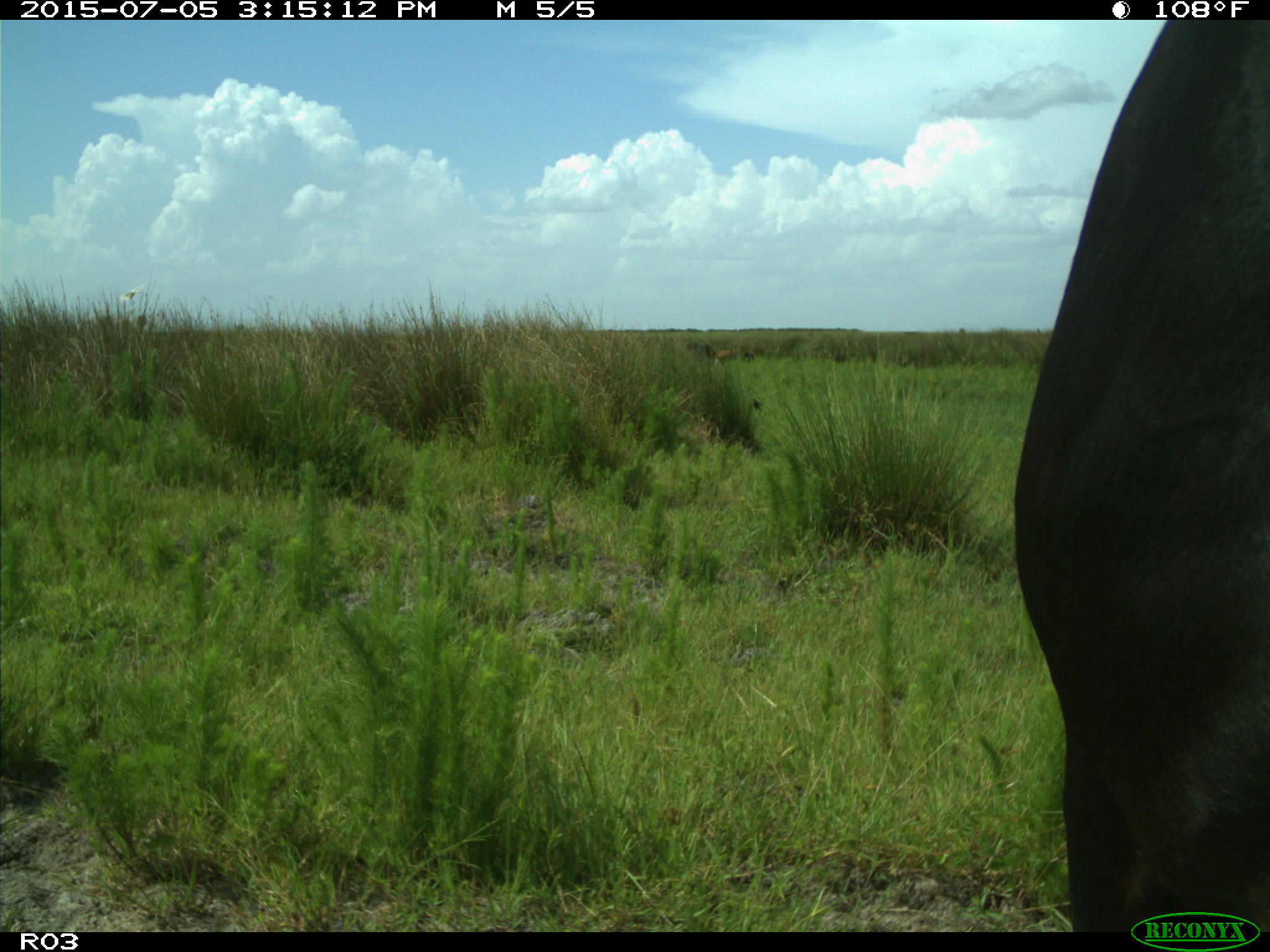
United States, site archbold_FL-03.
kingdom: Animalia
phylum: Chordata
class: Mammalia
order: Artiodactyla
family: Bovidae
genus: Bos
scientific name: Bos taurus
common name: domestic cow